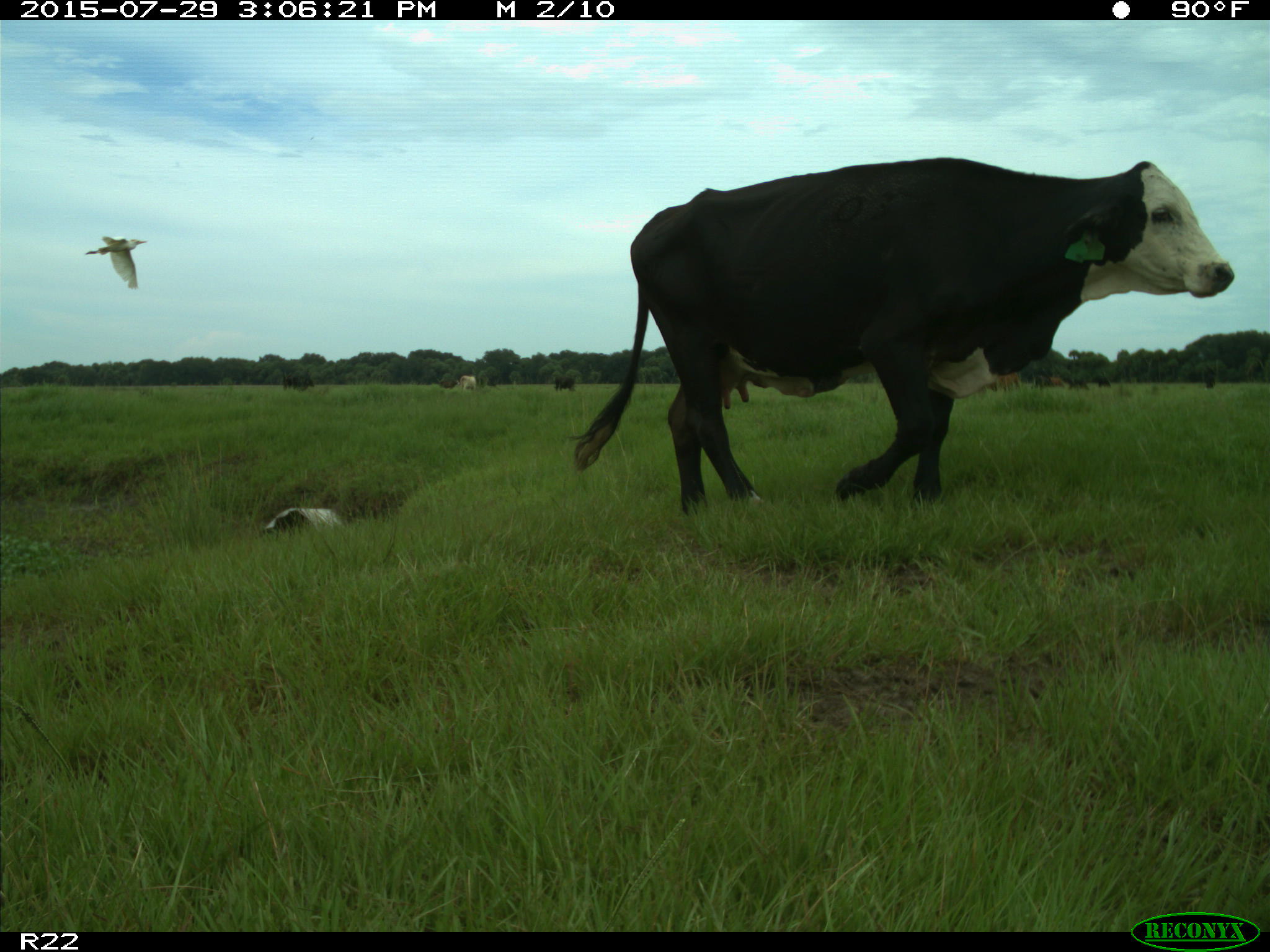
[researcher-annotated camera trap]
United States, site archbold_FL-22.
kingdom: Animalia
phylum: Chordata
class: Mammalia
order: Artiodactyla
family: Bovidae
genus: Bos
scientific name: Bos taurus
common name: domestic cow